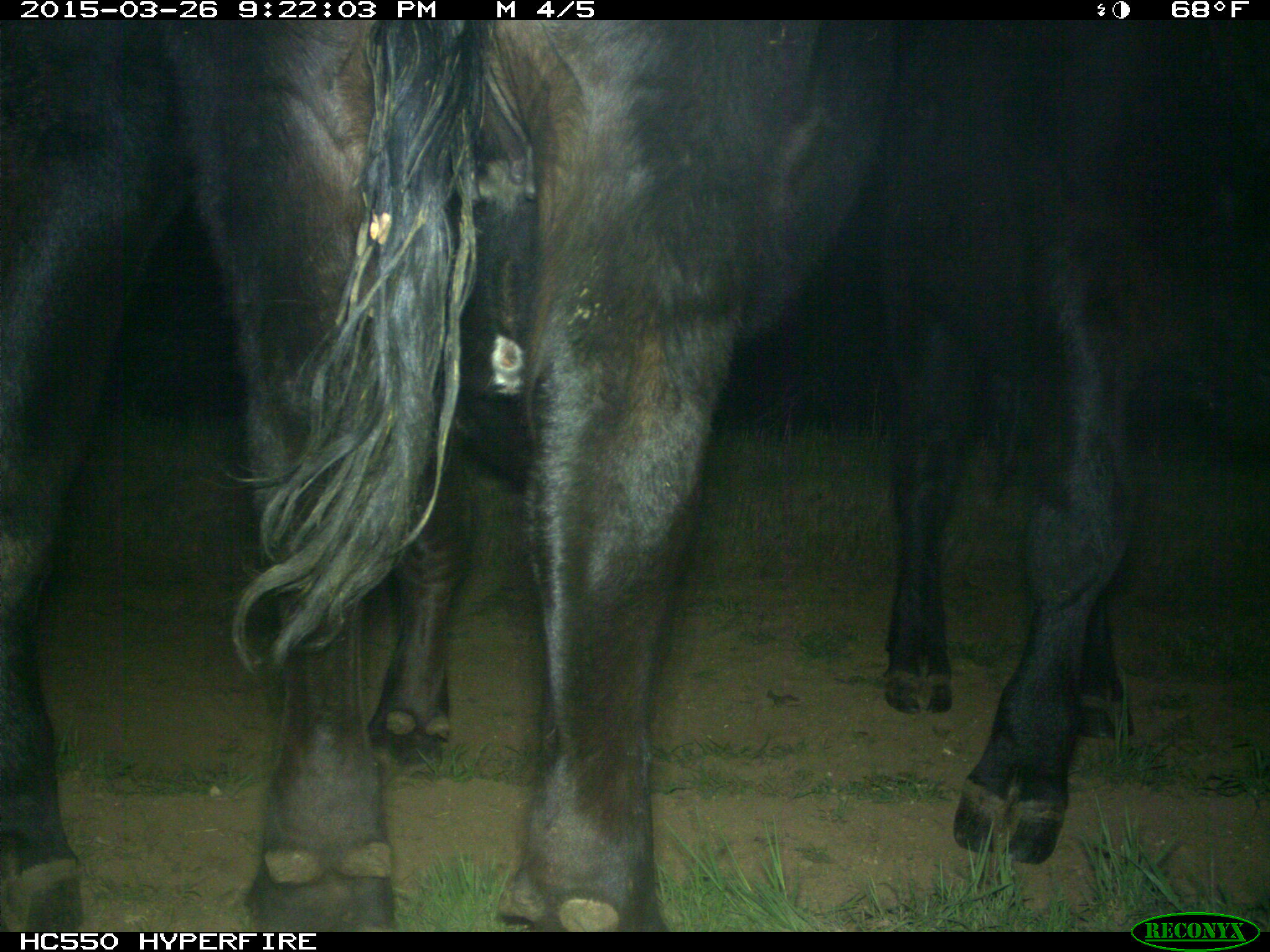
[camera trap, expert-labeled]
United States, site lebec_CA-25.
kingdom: Animalia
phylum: Chordata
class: Mammalia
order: Artiodactyla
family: Bovidae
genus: Bos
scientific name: Bos taurus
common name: domestic cow